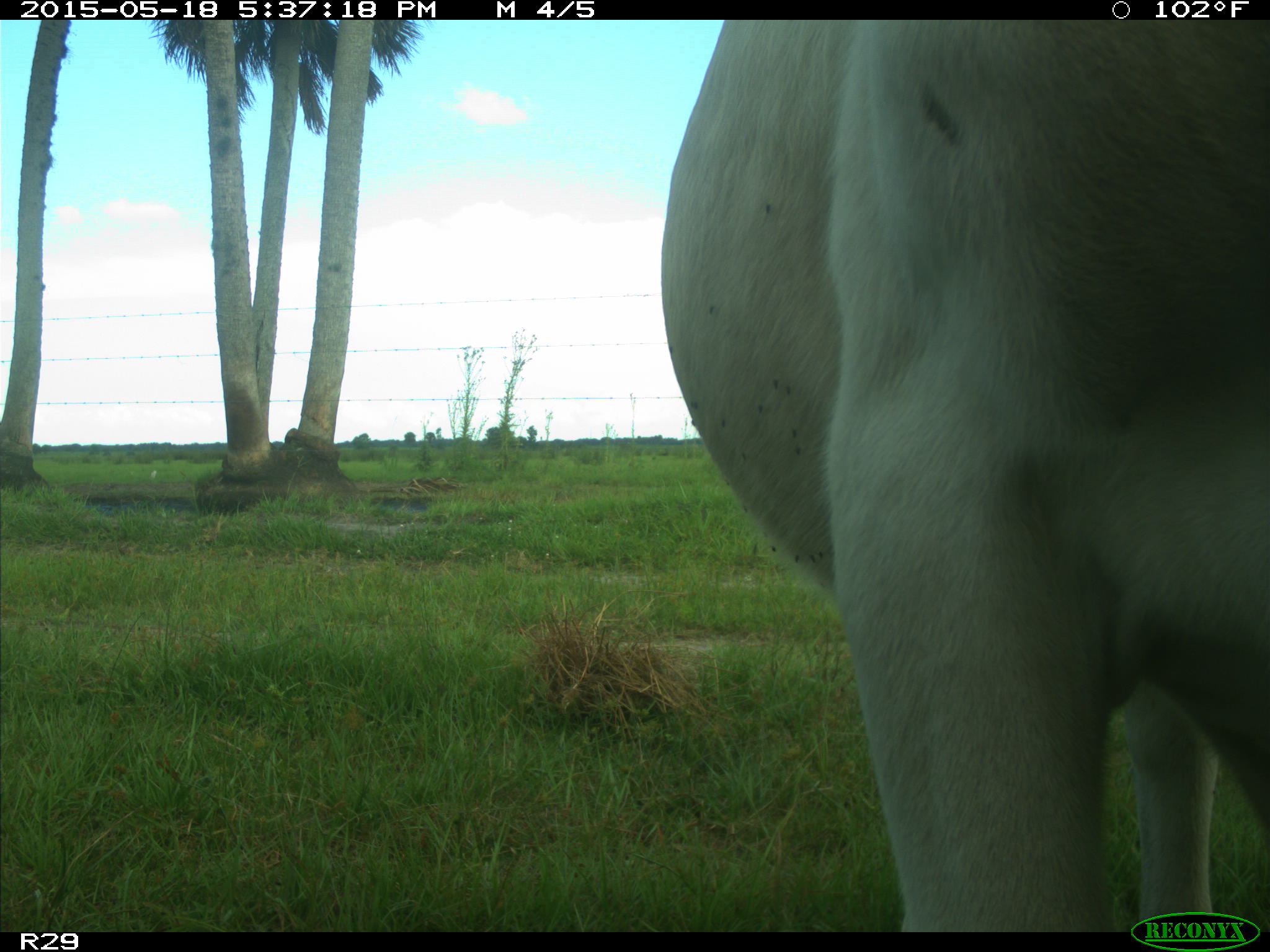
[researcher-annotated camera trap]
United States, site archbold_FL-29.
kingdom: Animalia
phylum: Chordata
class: Mammalia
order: Artiodactyla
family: Bovidae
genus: Bos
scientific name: Bos taurus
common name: domestic cow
Bos taurus (domestic cow).